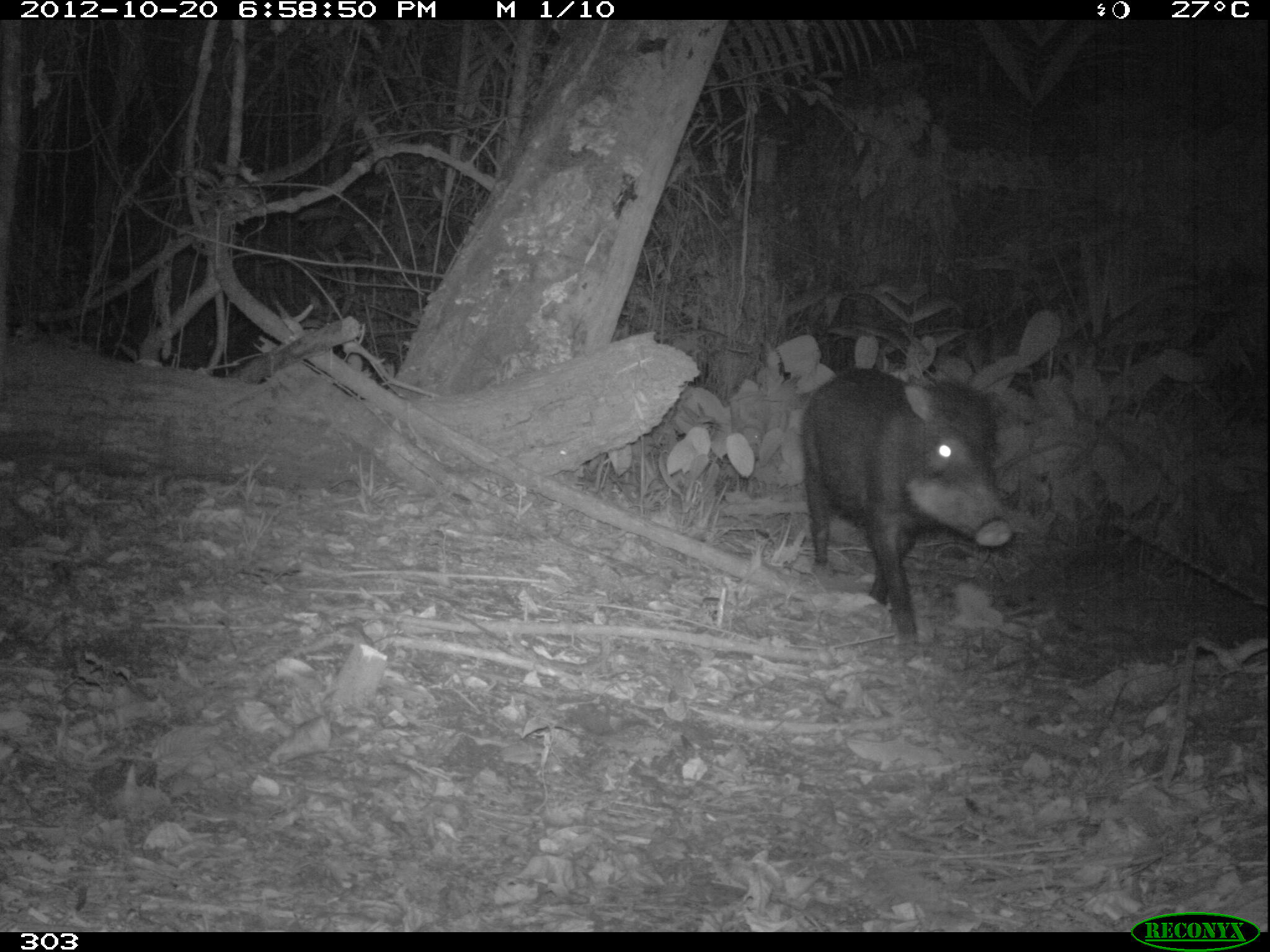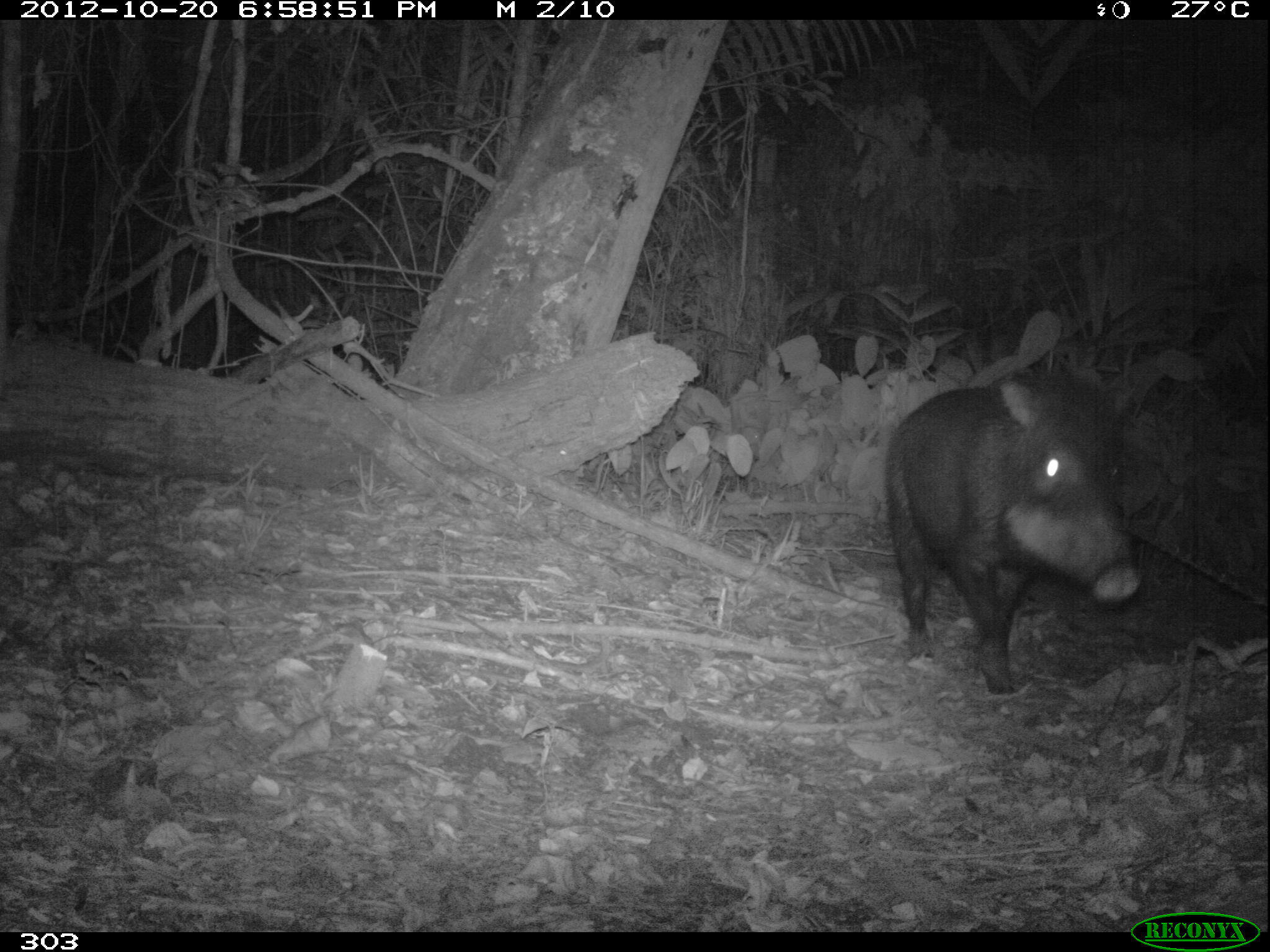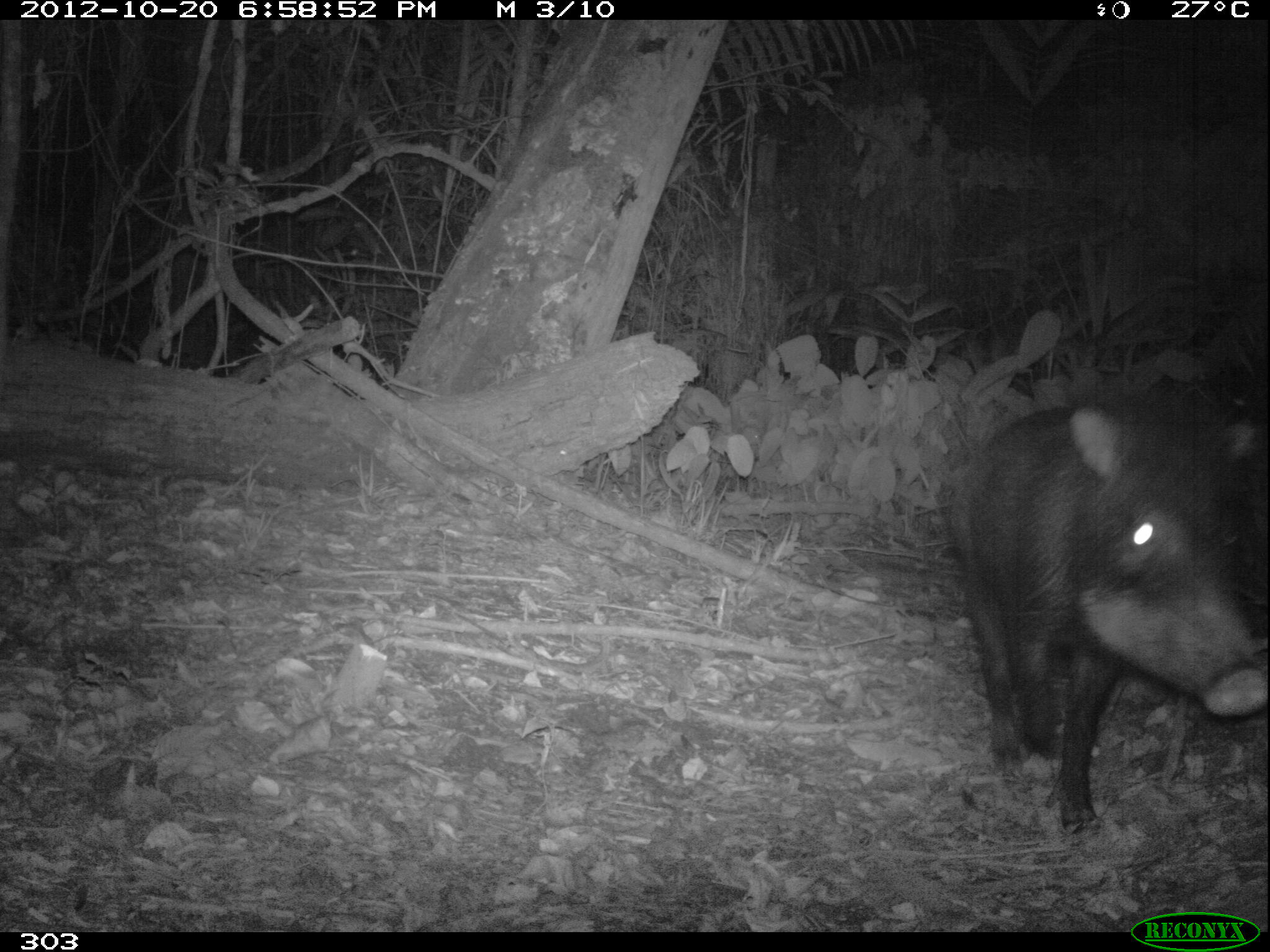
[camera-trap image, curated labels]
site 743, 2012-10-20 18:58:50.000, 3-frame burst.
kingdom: Animalia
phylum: Chordata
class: Mammalia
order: Artiodactyla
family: Tayassuidae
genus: Tayassu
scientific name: Tayassu pecari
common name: white-lipped peccary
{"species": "Tayassu pecari (white-lipped peccary)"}